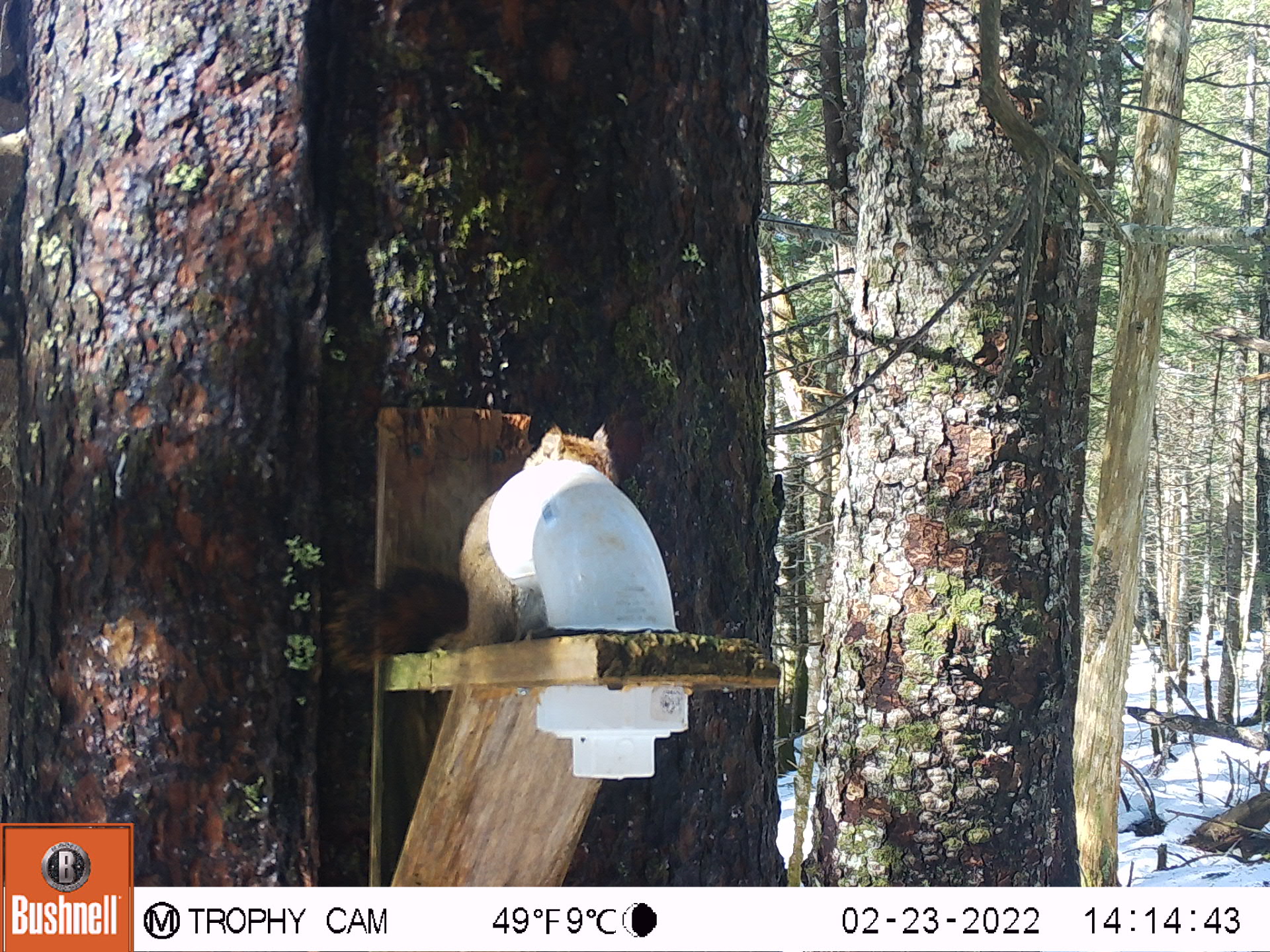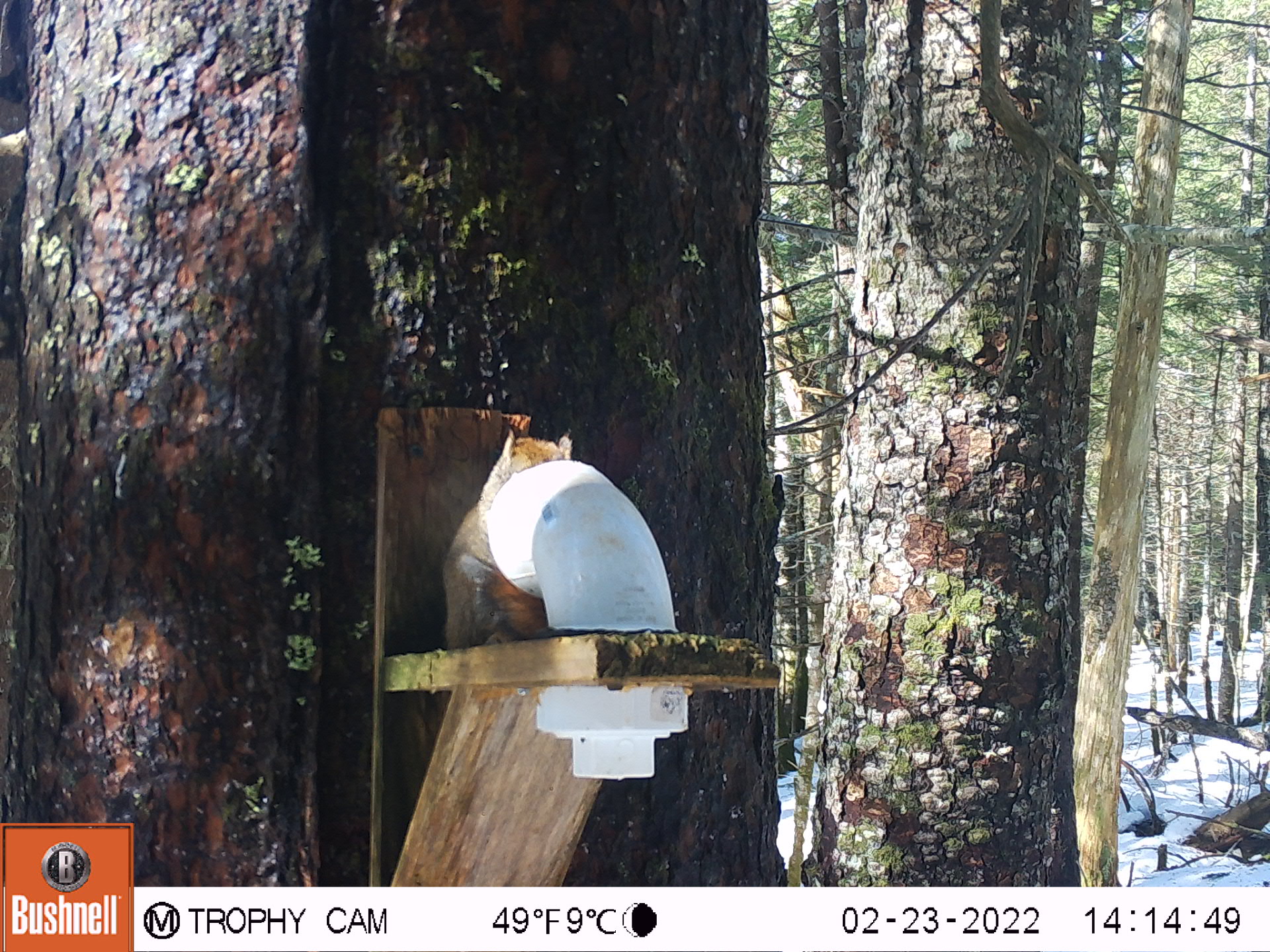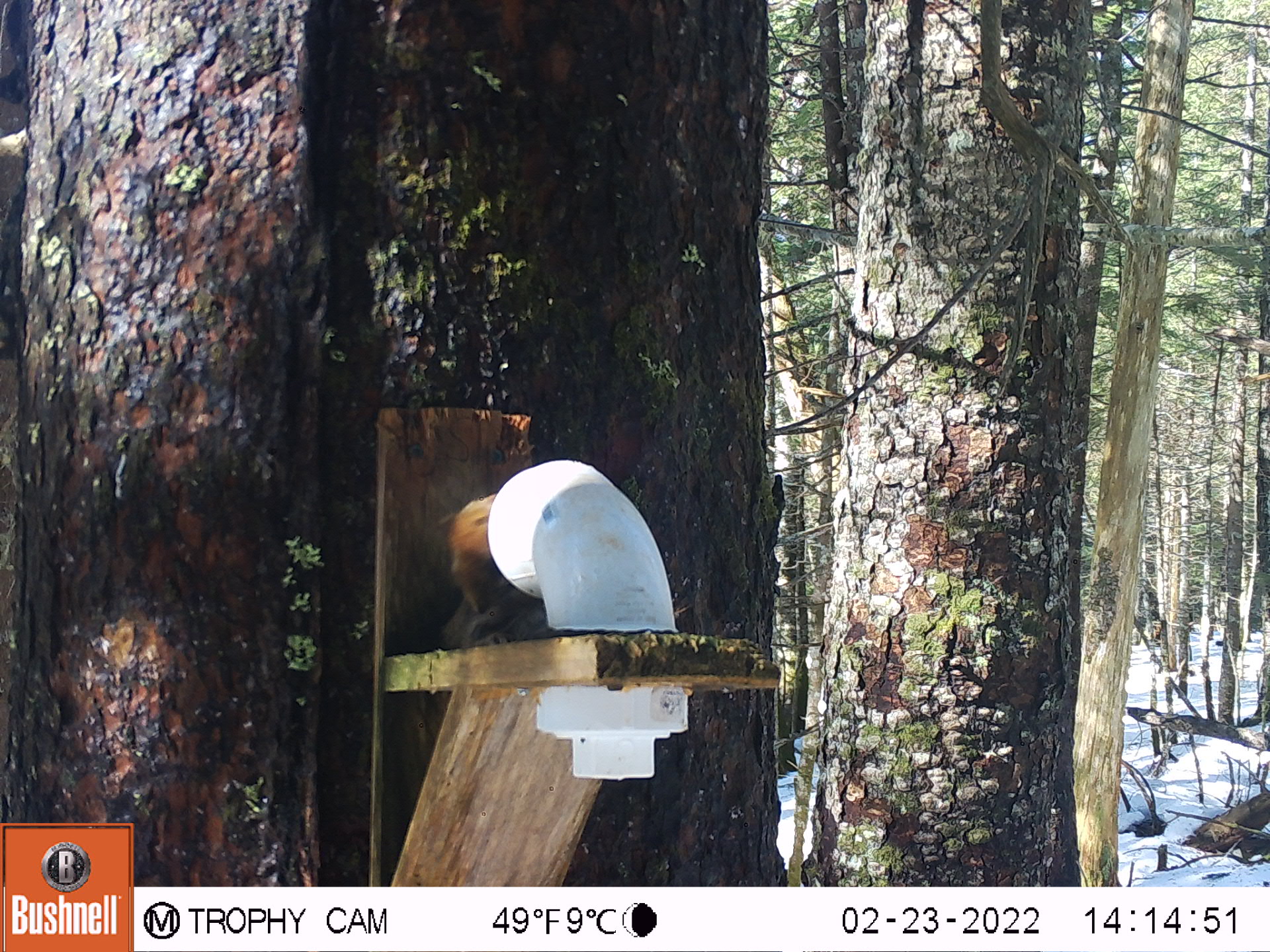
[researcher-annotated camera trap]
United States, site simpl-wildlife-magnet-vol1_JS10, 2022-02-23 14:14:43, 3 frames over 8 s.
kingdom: Animalia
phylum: Chordata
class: Mammalia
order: Rodentia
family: Sciuridae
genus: Tamiasciurus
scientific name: Tamiasciurus hudsonicus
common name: red squirrel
Red squirrel (Tamiasciurus hudsonicus).